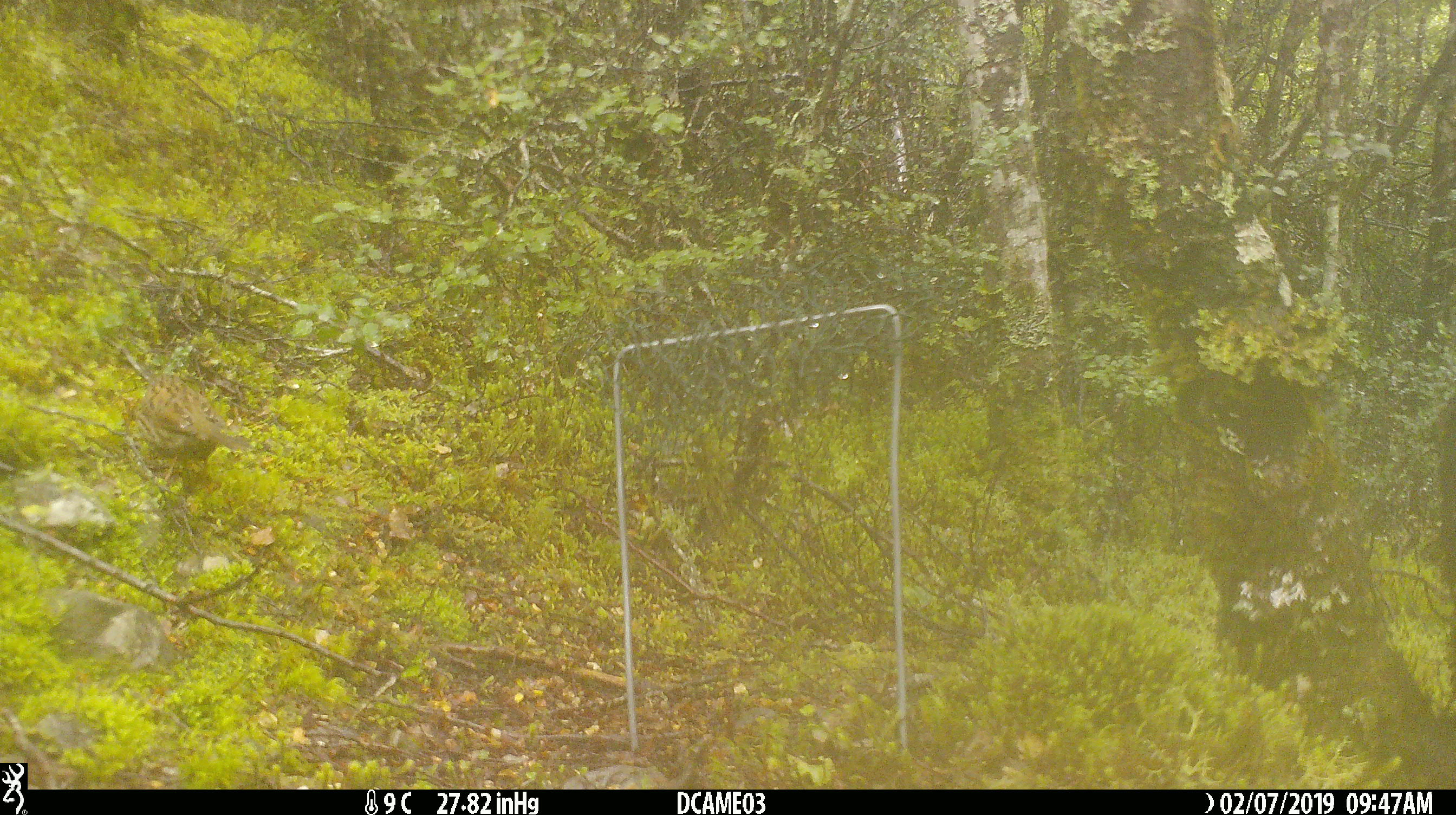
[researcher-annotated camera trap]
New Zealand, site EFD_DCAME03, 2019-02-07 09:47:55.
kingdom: Animalia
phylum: Chordata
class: Aves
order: Passeriformes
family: Prunellidae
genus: Prunella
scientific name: Prunella modularis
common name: dunnock